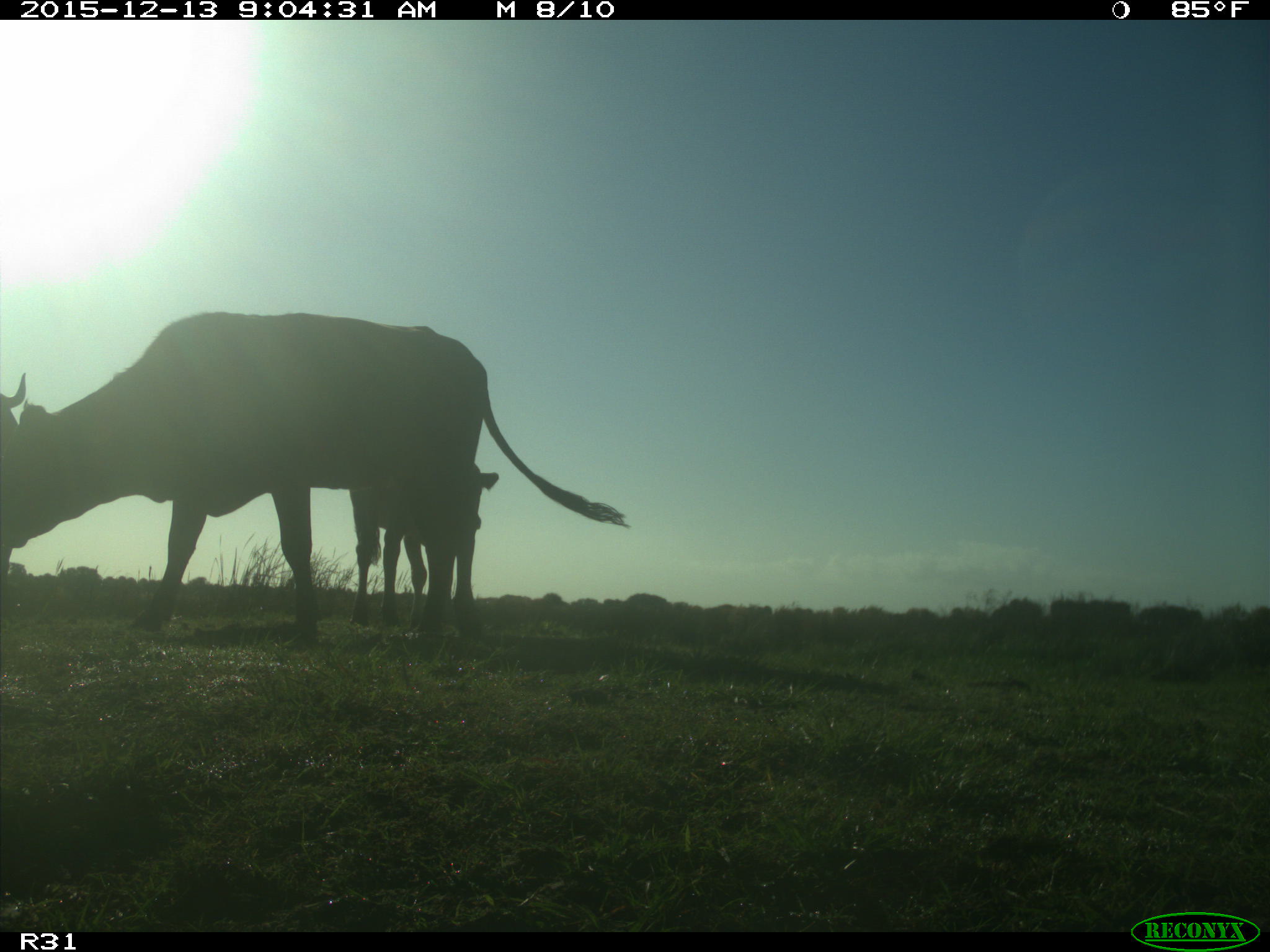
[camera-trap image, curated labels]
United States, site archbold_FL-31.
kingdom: Animalia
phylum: Chordata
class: Mammalia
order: Artiodactyla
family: Bovidae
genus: Bos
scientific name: Bos taurus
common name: domestic cow